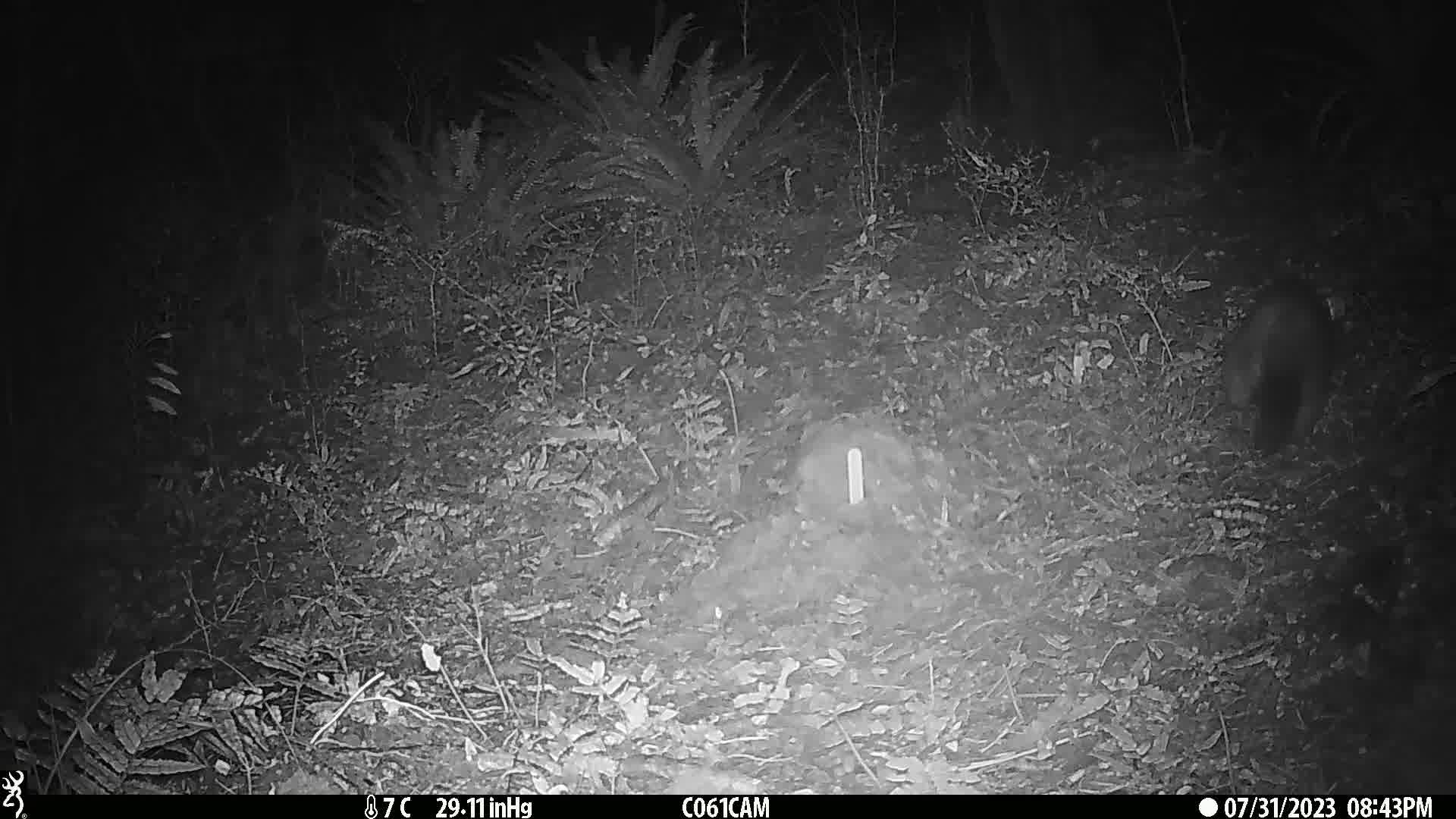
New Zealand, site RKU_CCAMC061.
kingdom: Animalia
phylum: Chordata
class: Mammalia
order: Diprotodontia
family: Phalangeridae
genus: Trichosurus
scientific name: Trichosurus vulpecula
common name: common brushtail possum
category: possum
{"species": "possum (common brushtail possum) (Trichosurus vulpecula)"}